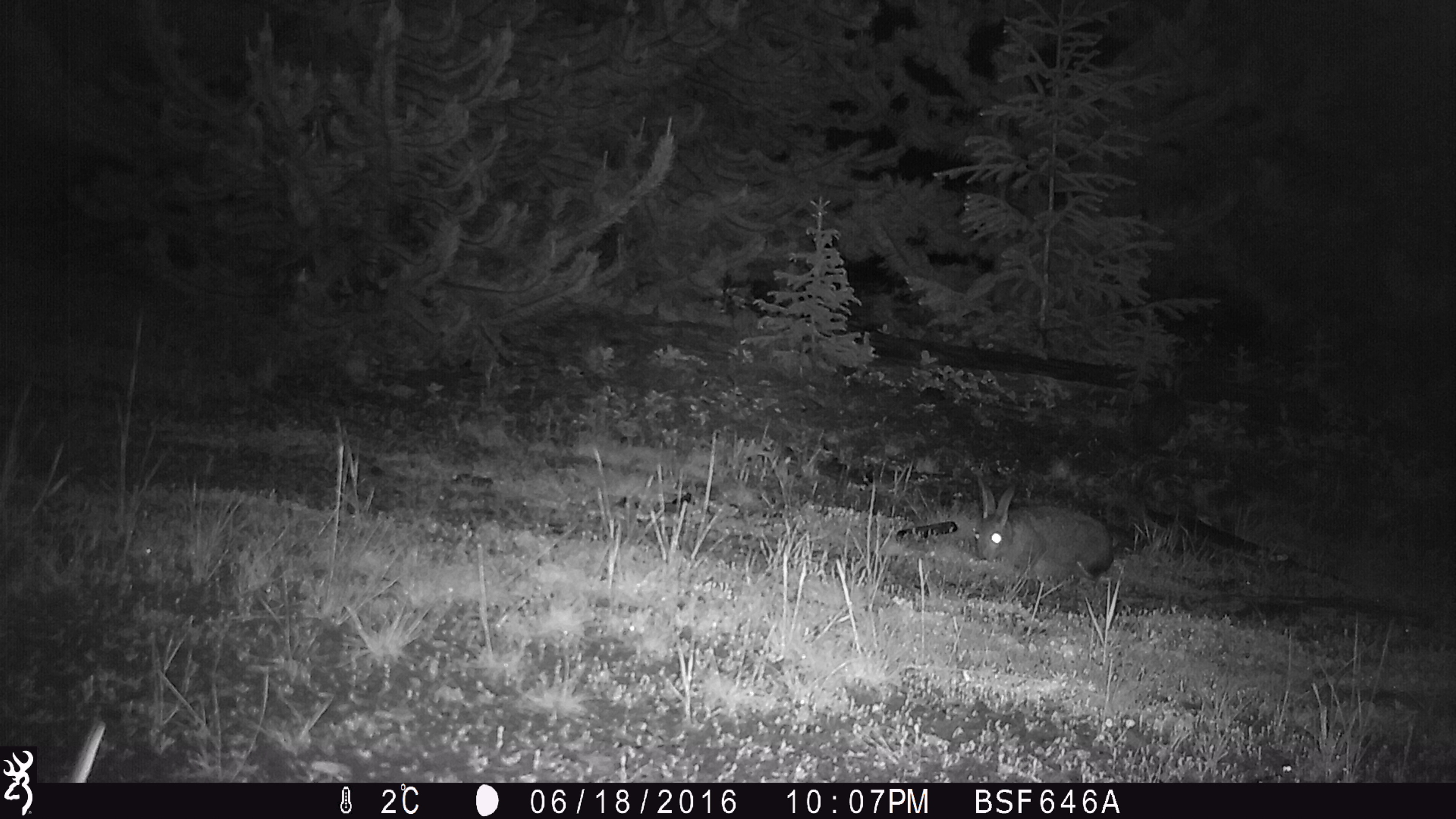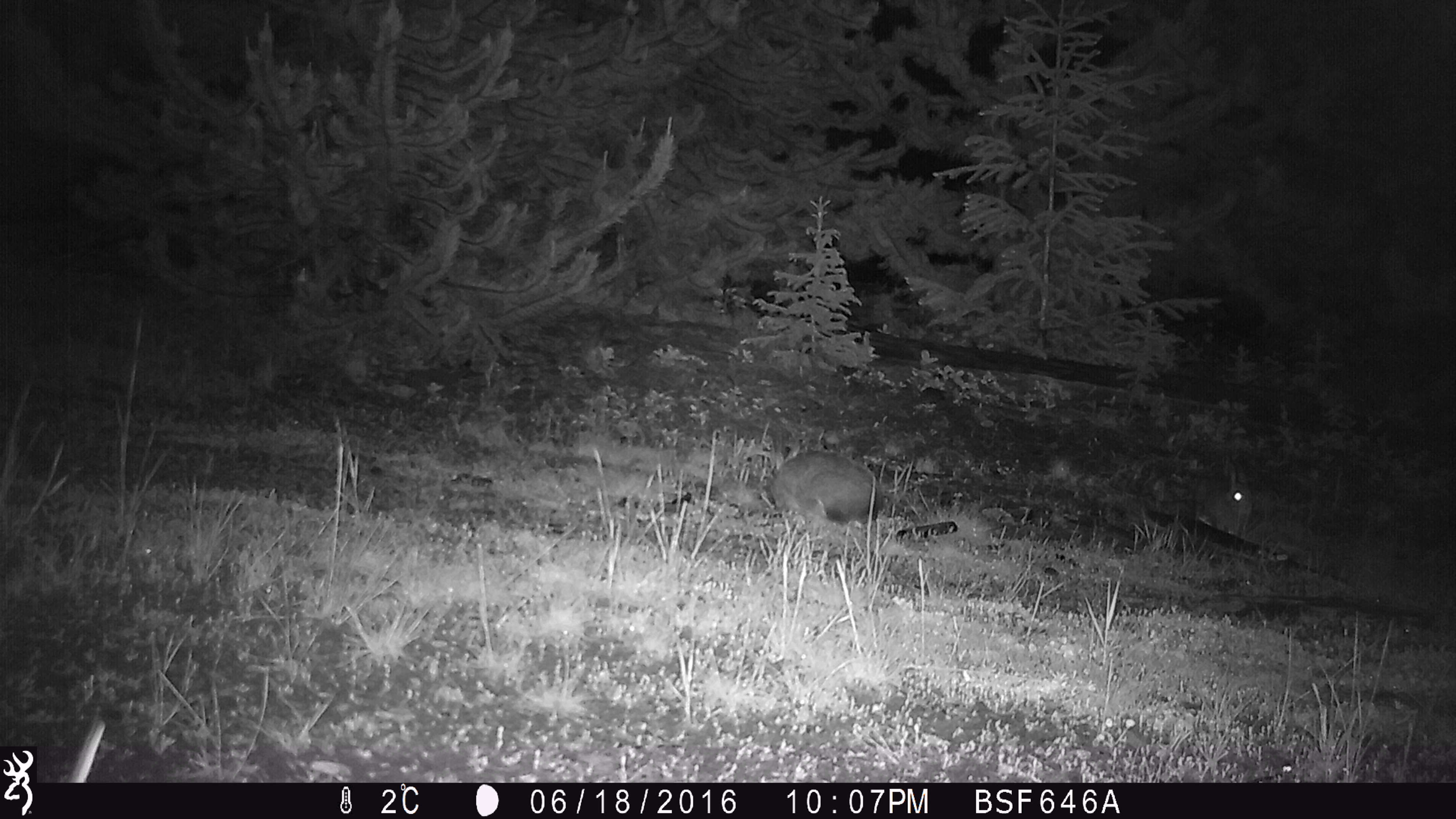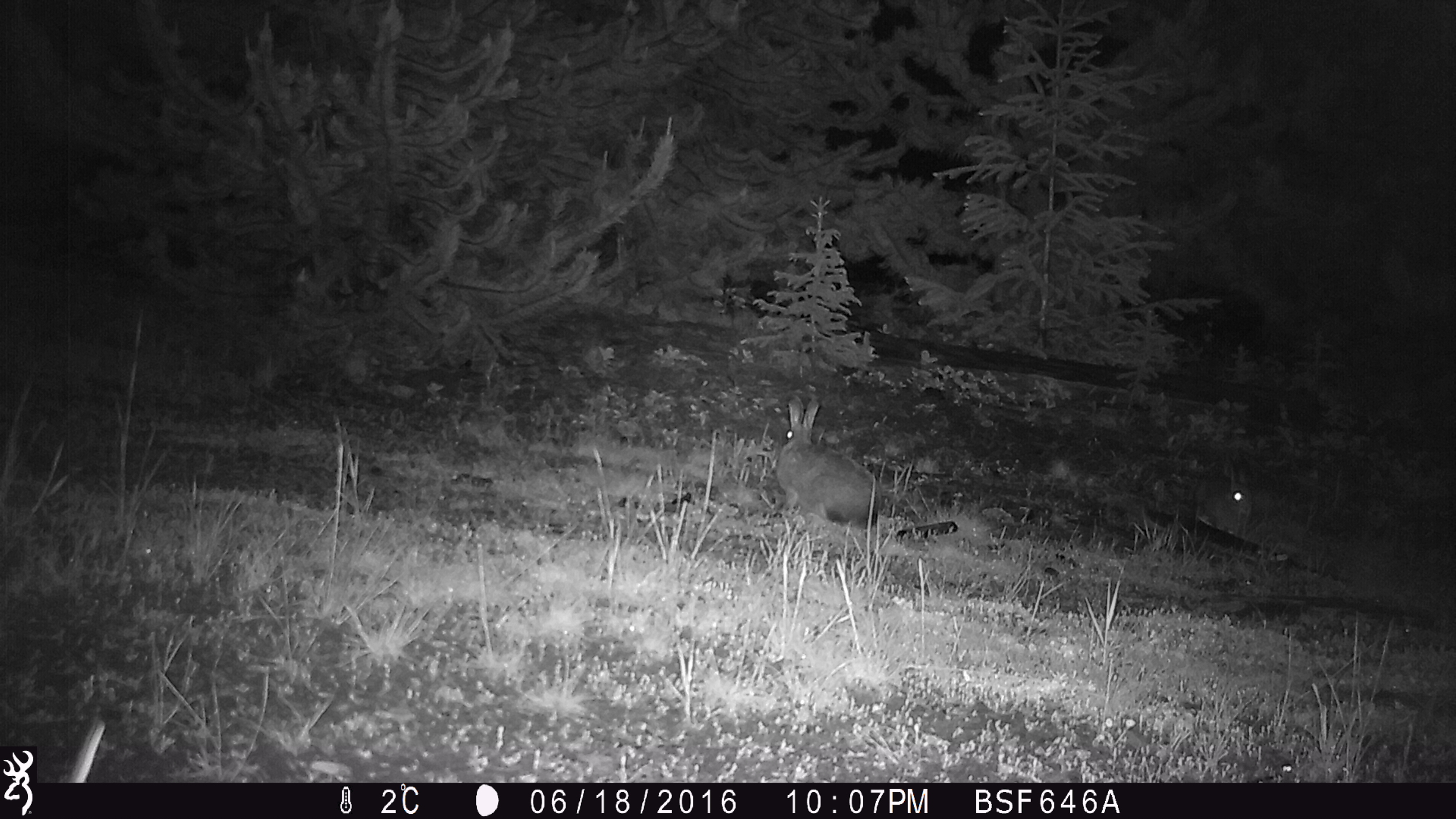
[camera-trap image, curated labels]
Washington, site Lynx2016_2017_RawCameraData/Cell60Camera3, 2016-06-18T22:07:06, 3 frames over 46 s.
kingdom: Animalia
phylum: Chordata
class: Mammalia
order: Lagomorpha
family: Leporidae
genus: Lepus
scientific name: Lepus americanus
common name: snowshoe hare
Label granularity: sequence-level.